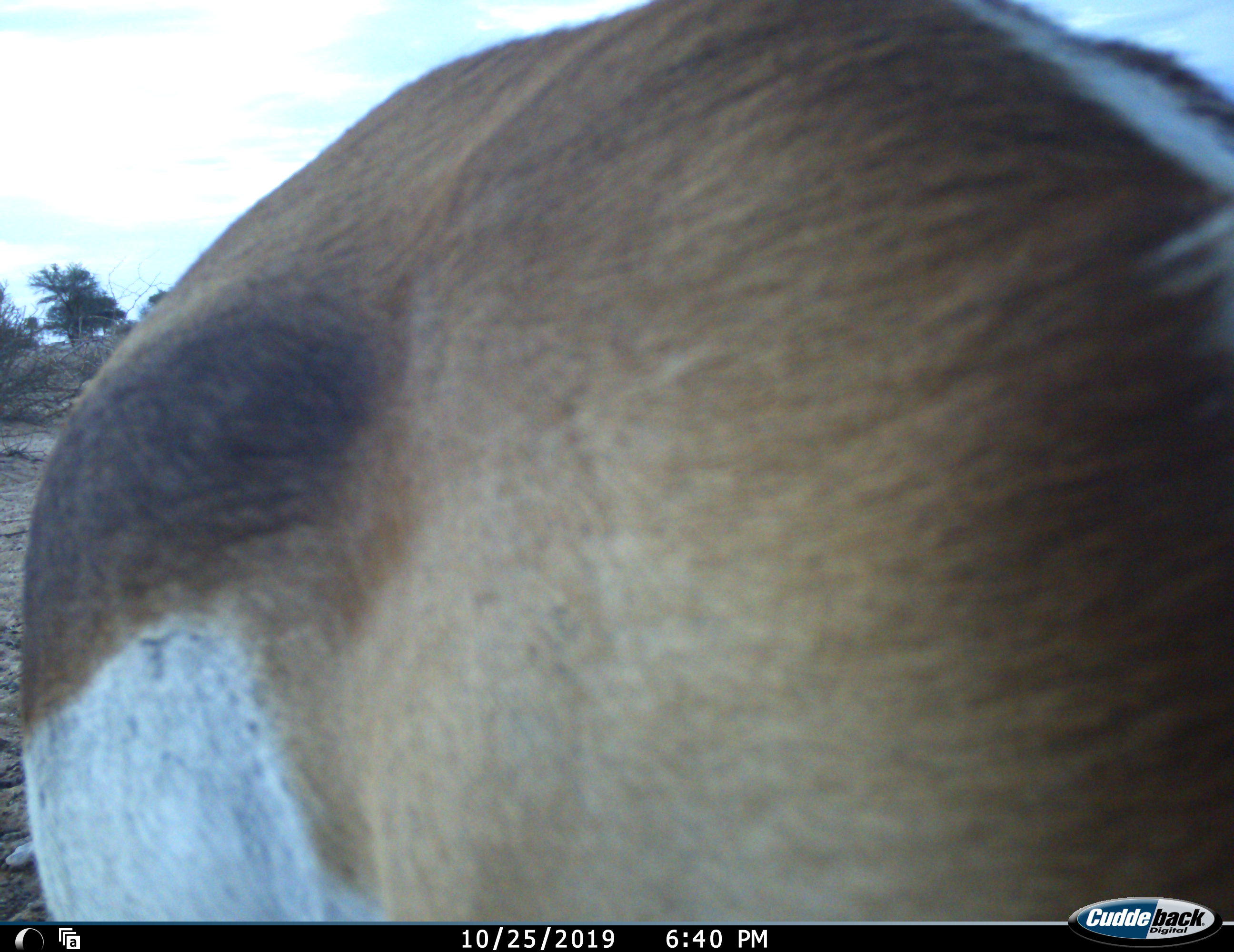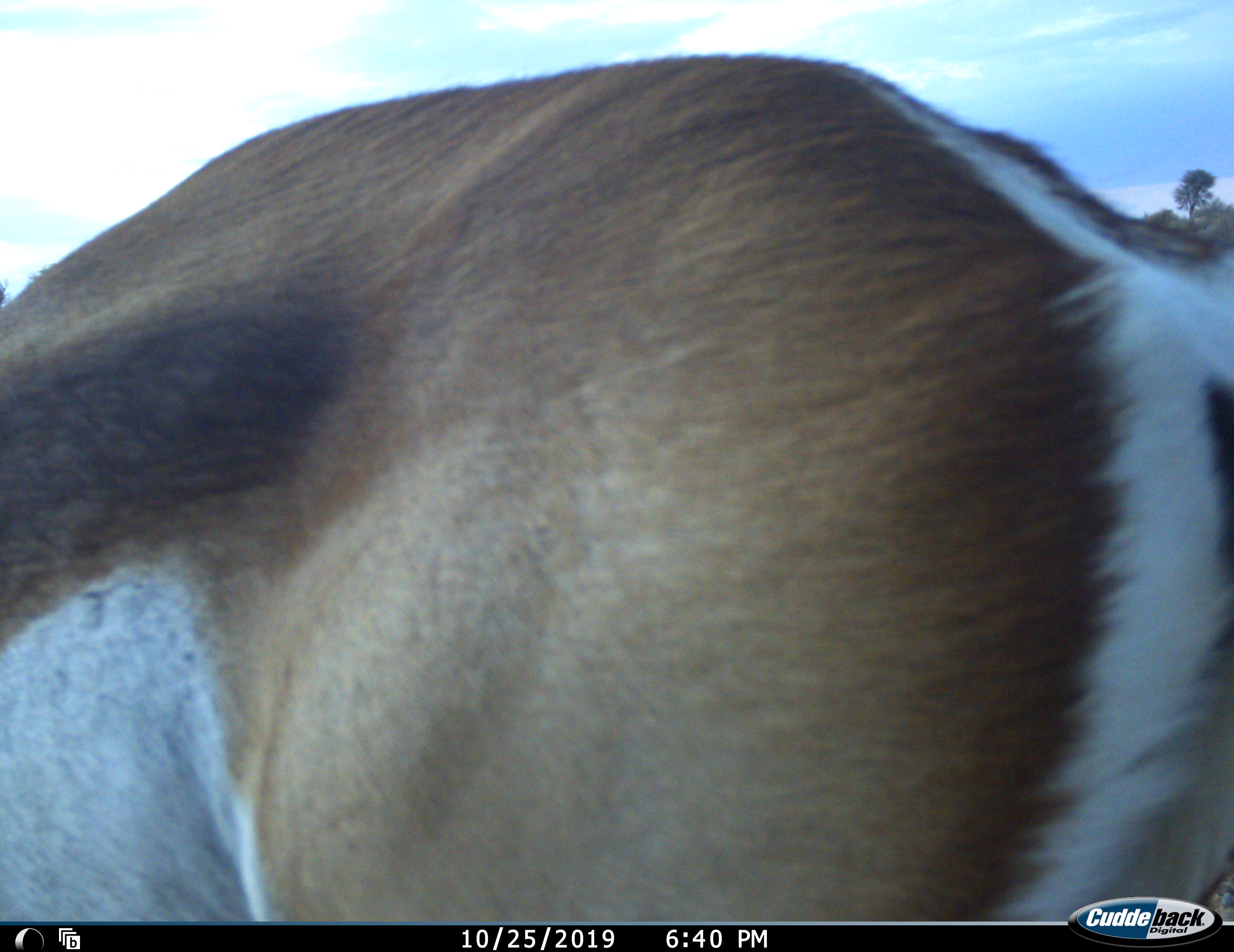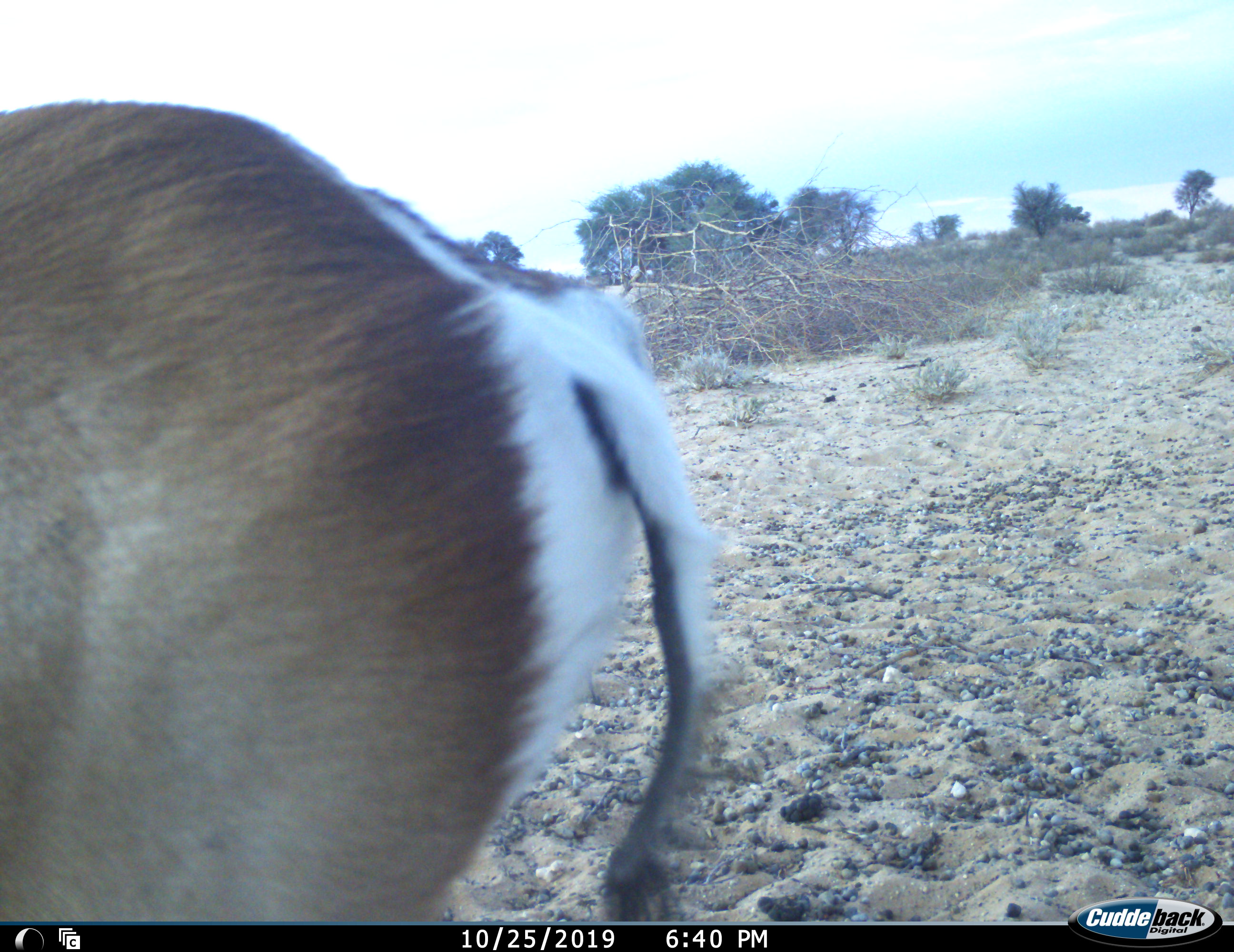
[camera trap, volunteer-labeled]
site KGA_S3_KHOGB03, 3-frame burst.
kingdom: Animalia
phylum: Chordata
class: Mammalia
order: Artiodactyla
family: Bovidae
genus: Antidorcas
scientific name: Antidorcas marsupialis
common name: springbok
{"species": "springbok (Antidorcas marsupialis)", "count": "1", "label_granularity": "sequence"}